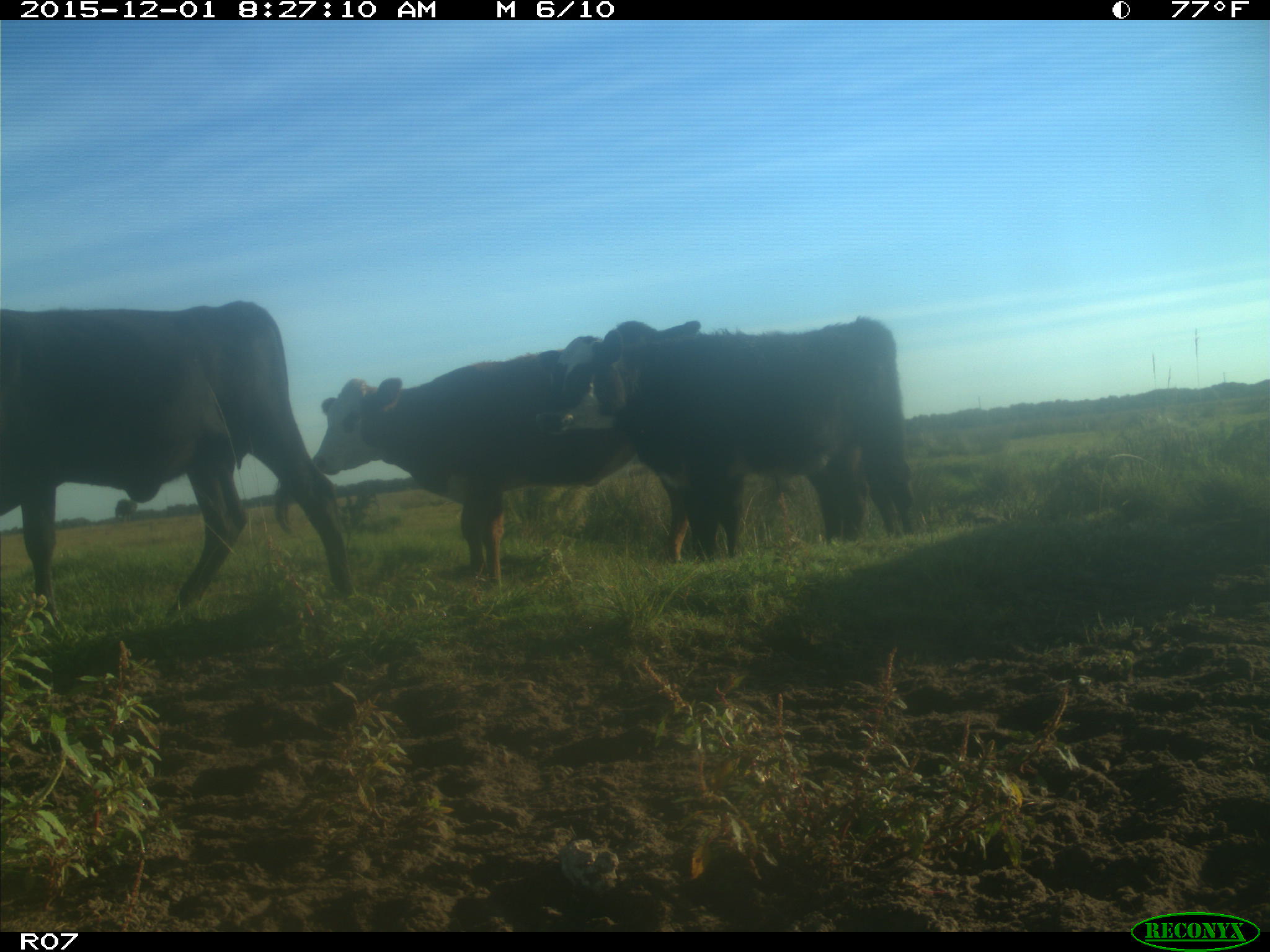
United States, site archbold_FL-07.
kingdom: Animalia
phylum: Chordata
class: Mammalia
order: Artiodactyla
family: Bovidae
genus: Bos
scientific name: Bos taurus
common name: domestic cow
Bos taurus (domestic cow).